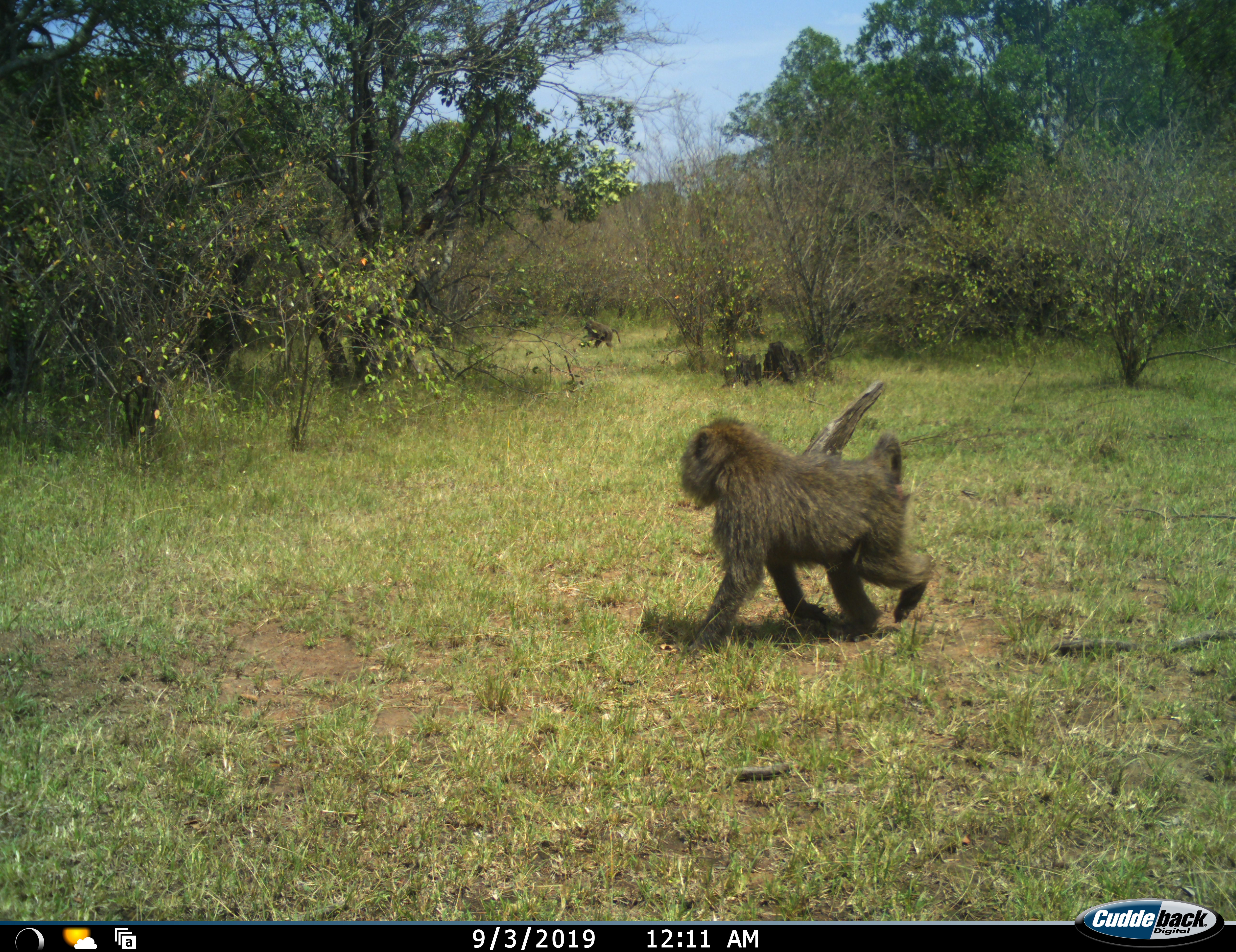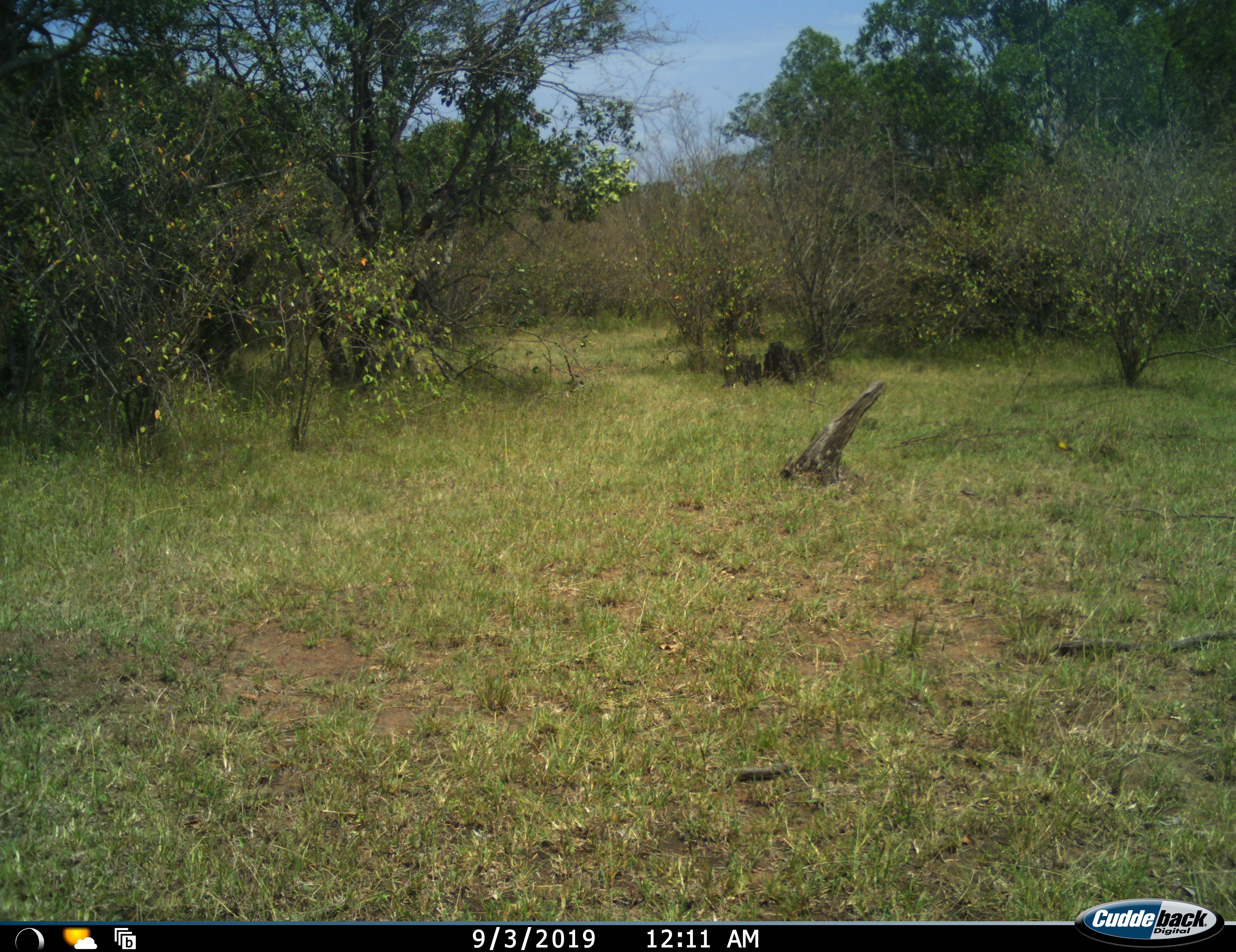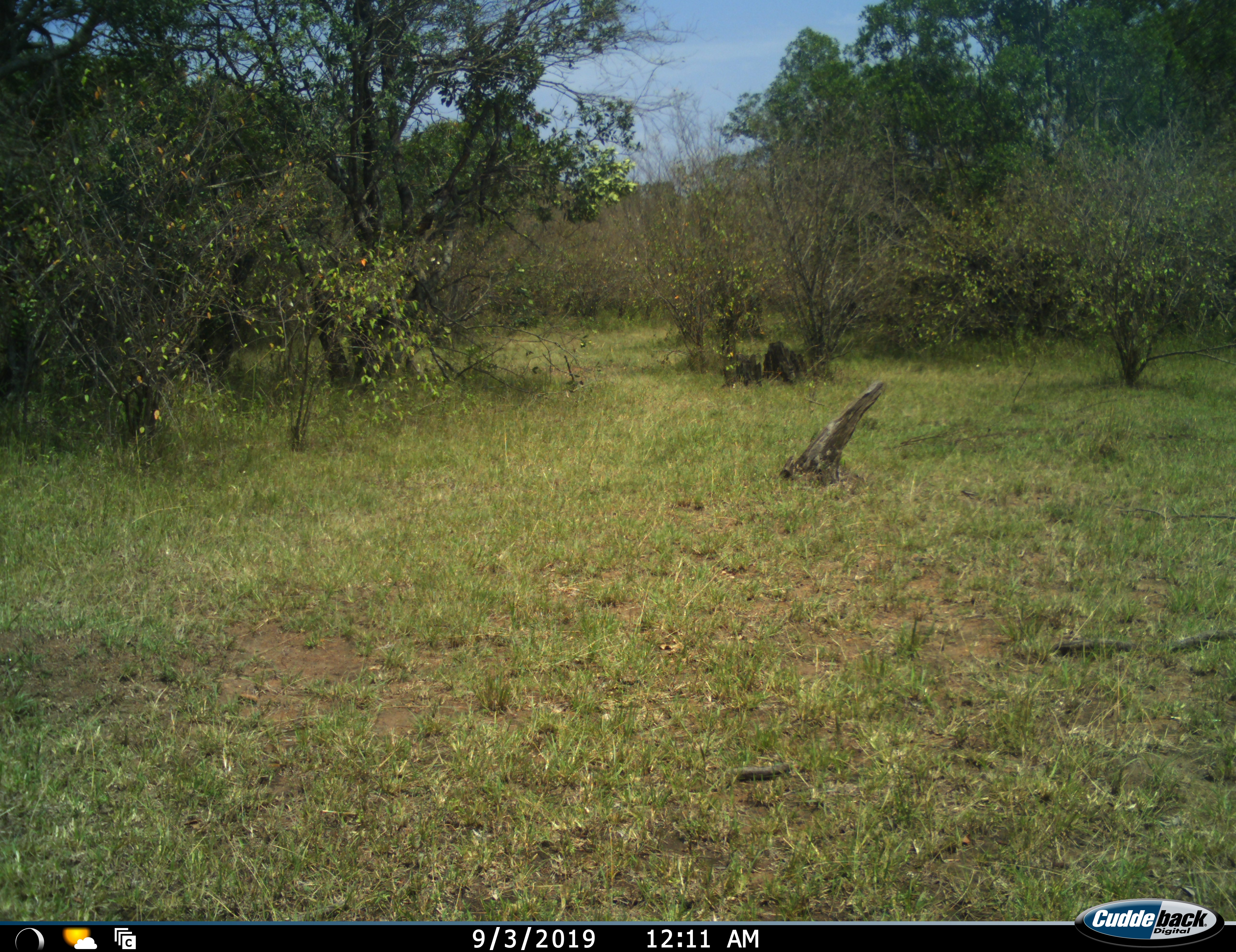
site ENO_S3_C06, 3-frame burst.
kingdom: Animalia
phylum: Chordata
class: Mammalia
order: Primates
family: Cercopithecidae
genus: Papio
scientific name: Papio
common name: baboon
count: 2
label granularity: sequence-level